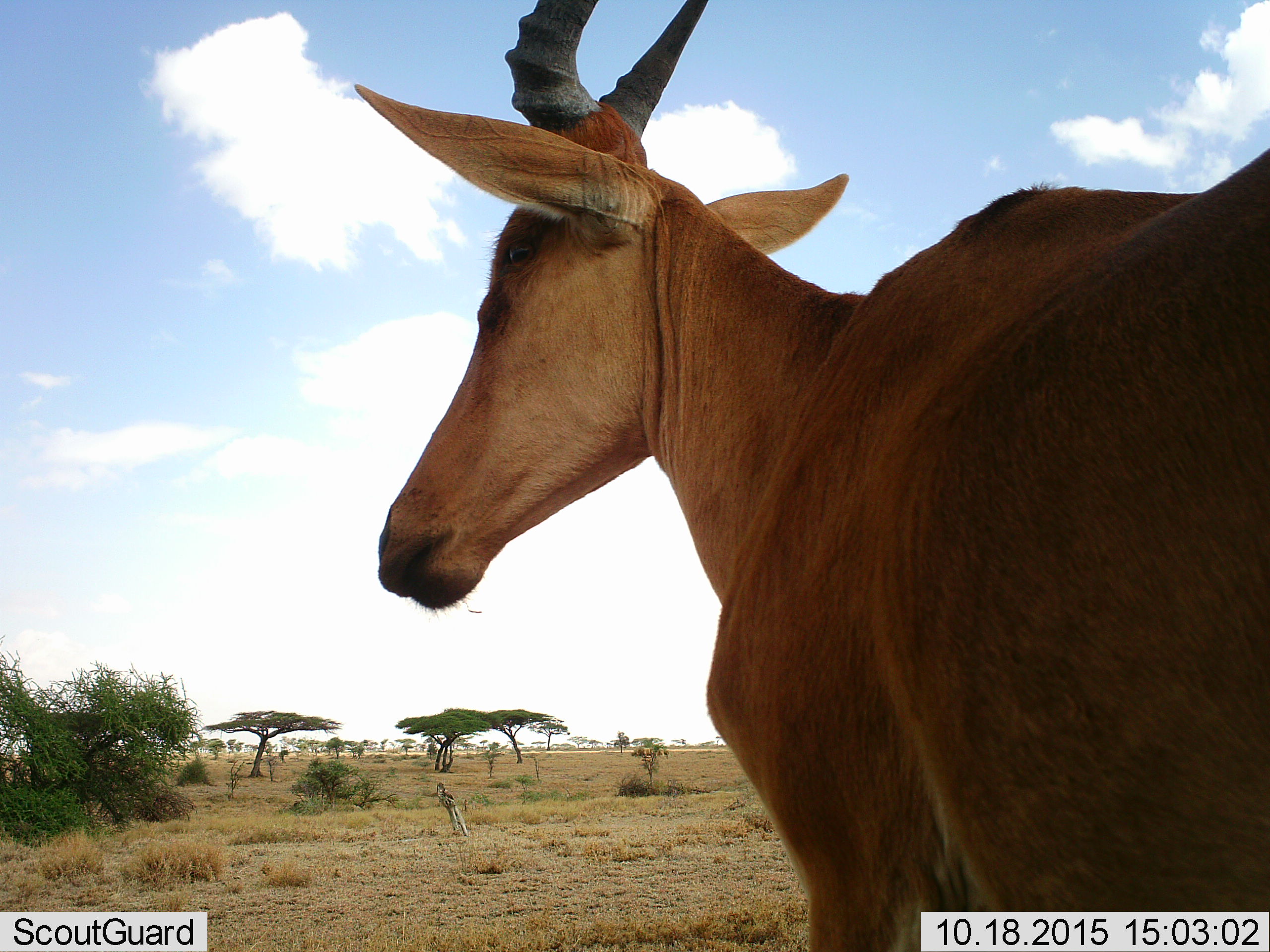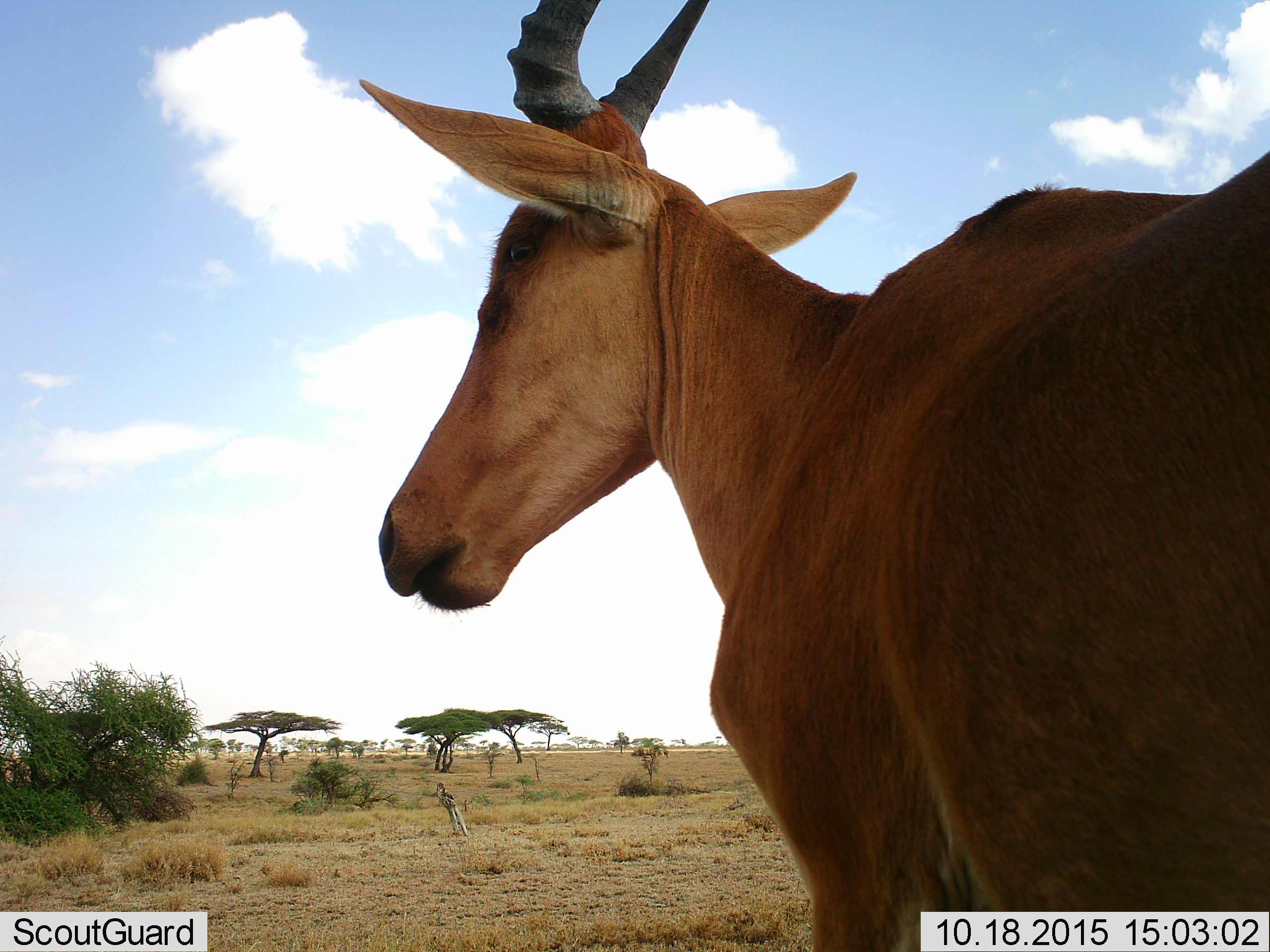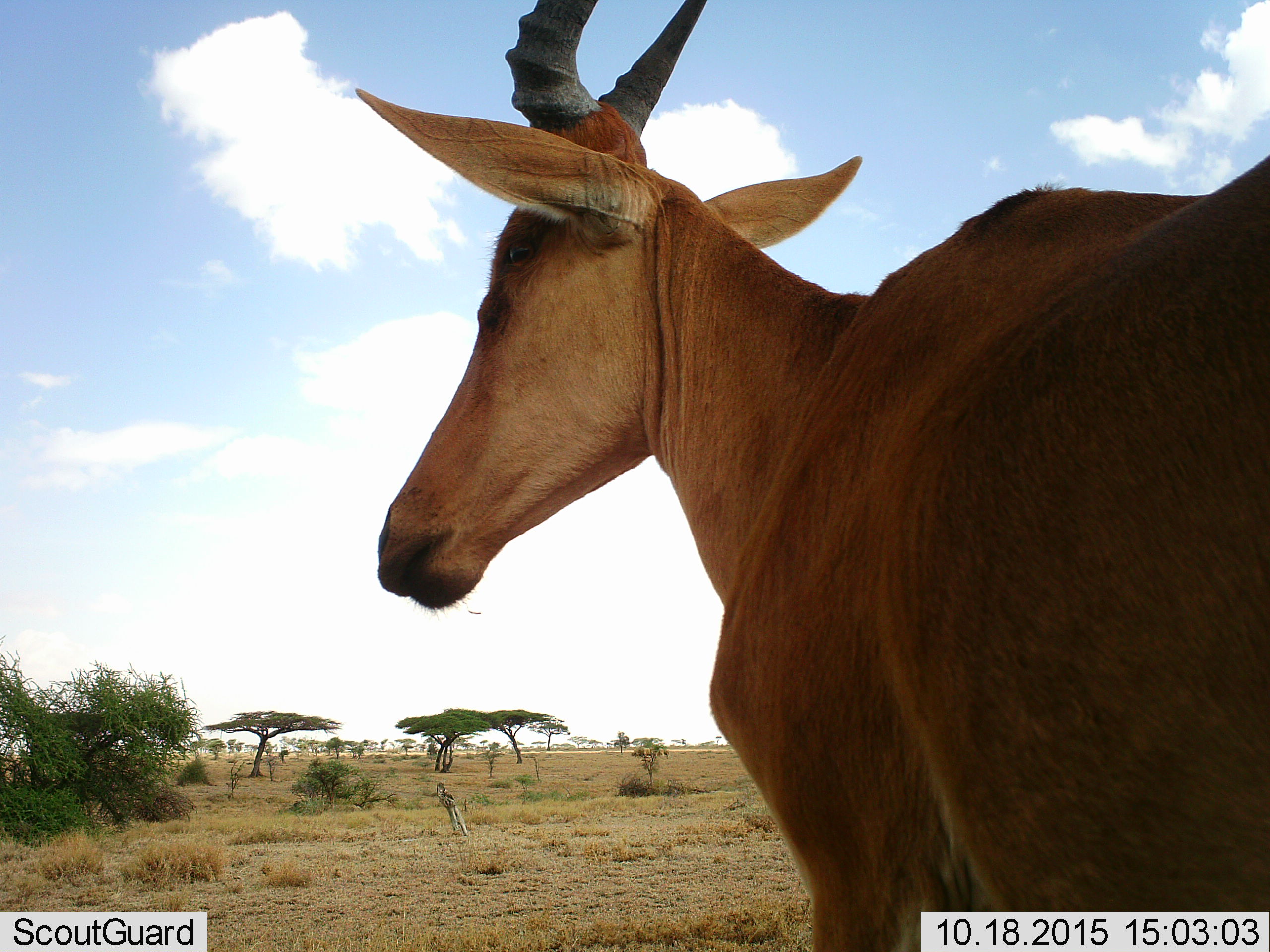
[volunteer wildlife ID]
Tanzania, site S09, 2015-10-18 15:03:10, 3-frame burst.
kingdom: Animalia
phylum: Chordata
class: Mammalia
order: Artiodactyla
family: Bovidae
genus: Alcelaphus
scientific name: Alcelaphus buselaphus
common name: hartebeest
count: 1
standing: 80%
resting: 0%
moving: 0%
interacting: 0%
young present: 0%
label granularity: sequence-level